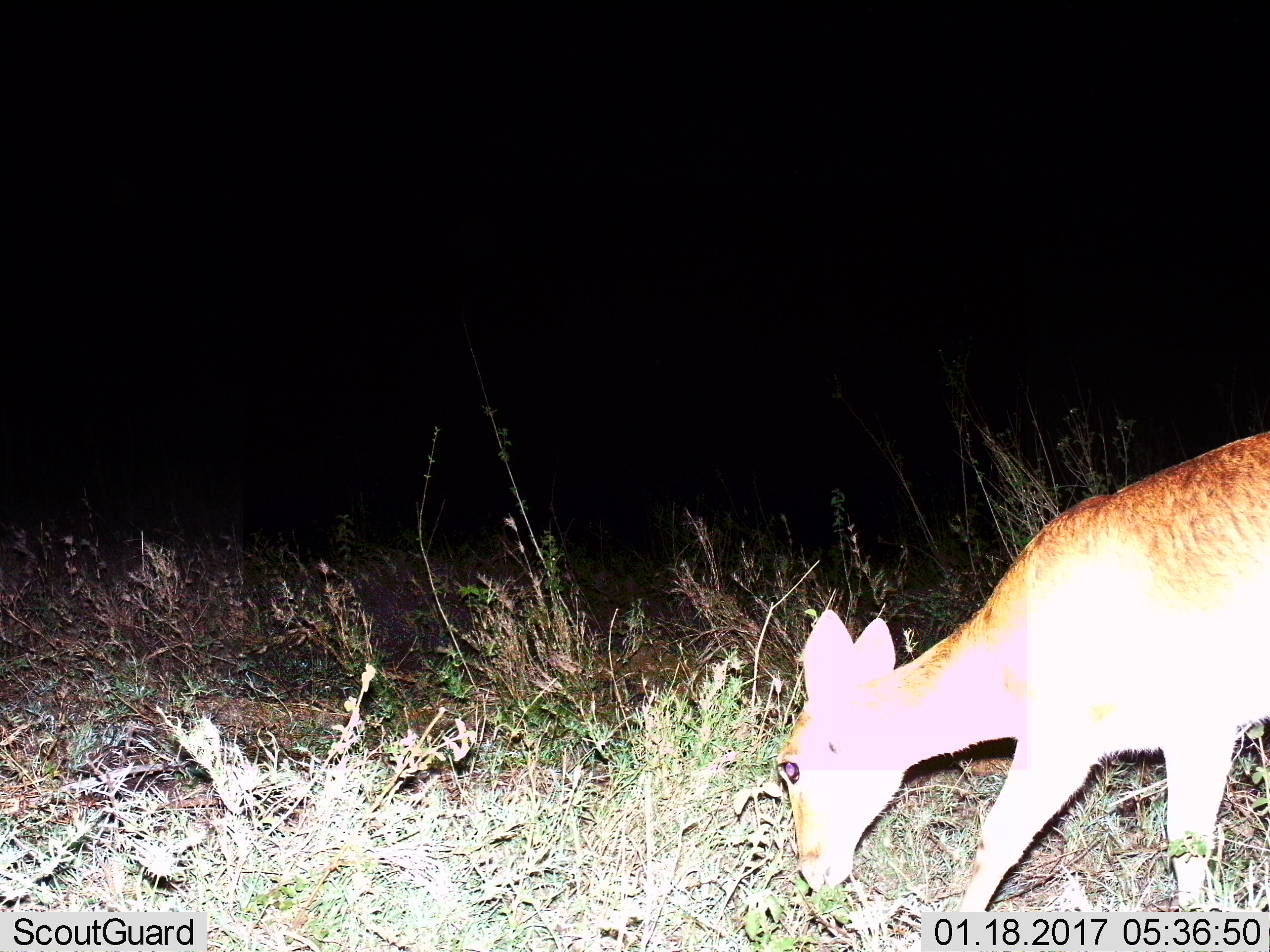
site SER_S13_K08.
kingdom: Animalia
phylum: Chordata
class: Mammalia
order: Artiodactyla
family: Bovidae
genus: Madoqua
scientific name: Madoqua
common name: dik-dik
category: dikdik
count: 1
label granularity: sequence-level